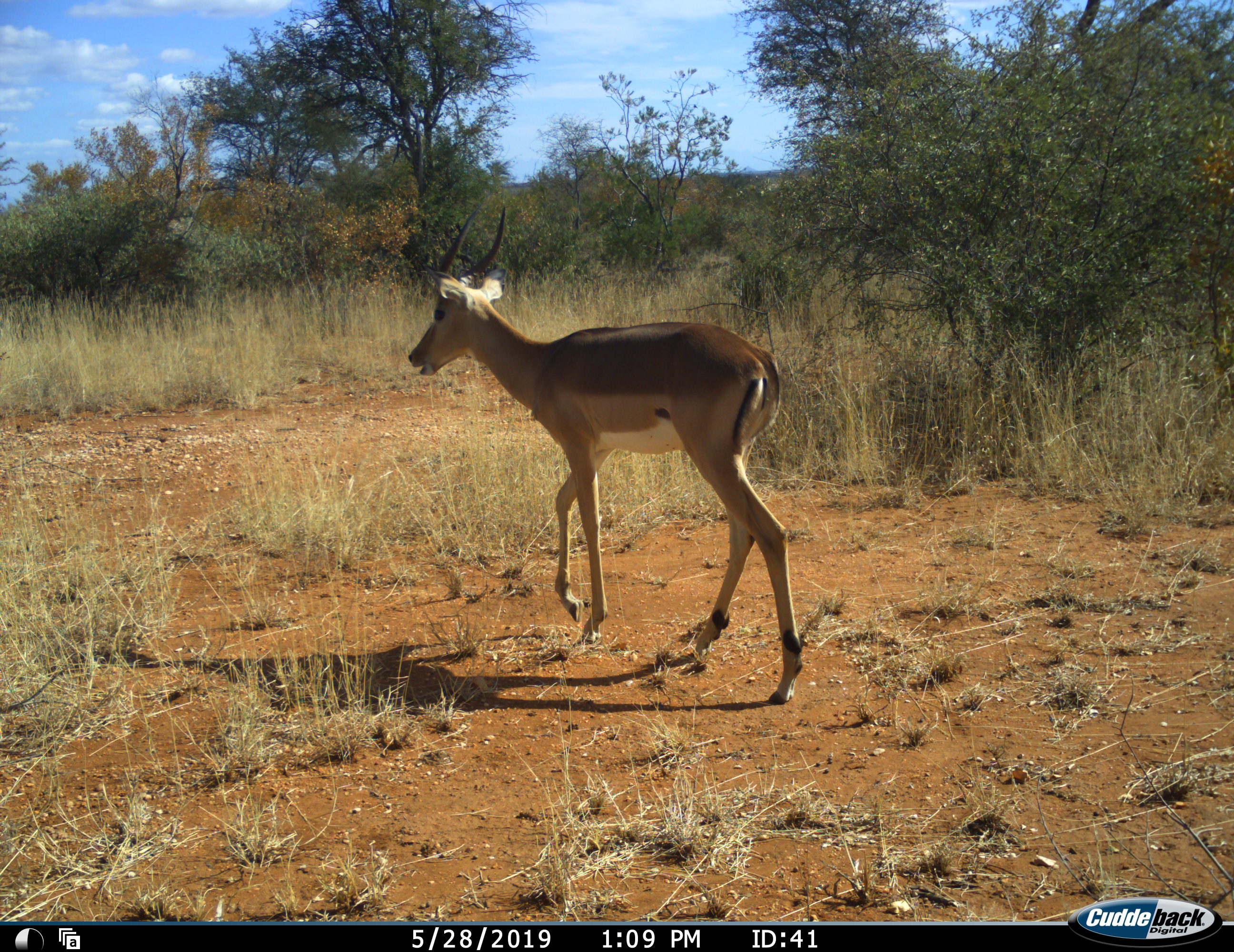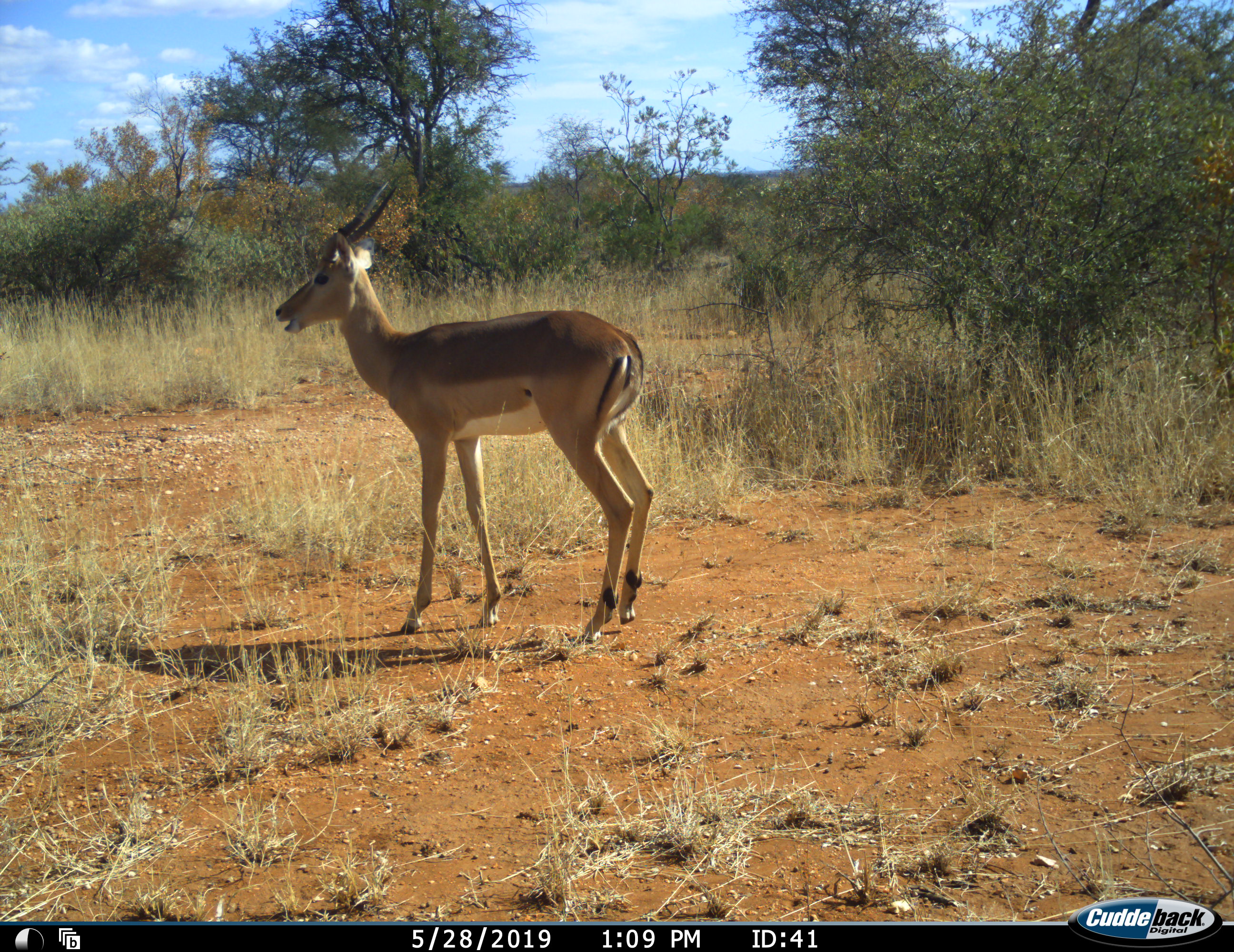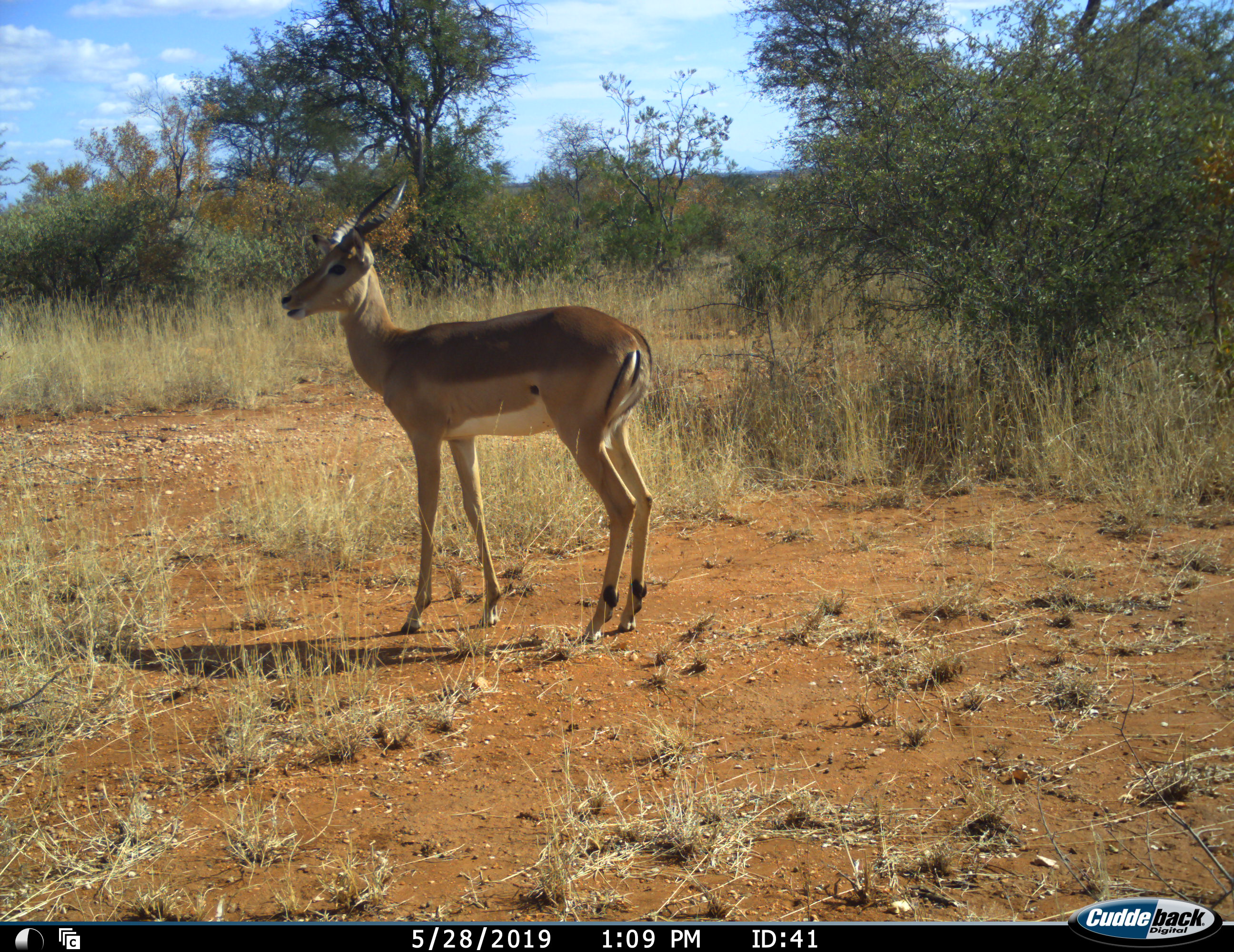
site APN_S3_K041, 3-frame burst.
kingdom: Animalia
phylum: Chordata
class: Mammalia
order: Artiodactyla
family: Bovidae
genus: Aepyceros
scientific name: Aepyceros melampus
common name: impala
Impala (Aepyceros melampus), count 1. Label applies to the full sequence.